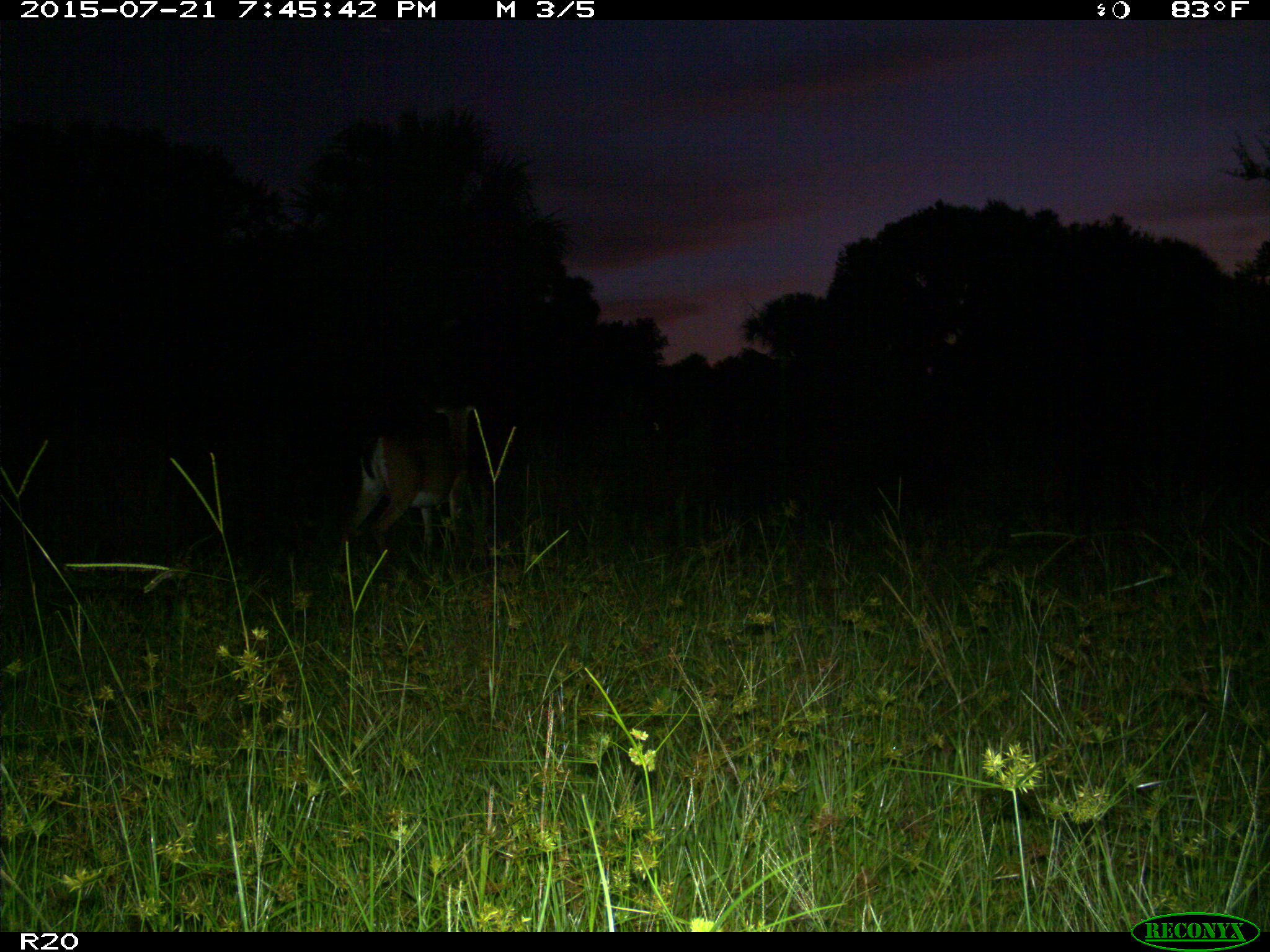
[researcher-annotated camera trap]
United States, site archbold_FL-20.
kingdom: Animalia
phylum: Chordata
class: Mammalia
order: Artiodactyla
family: Cervidae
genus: Odocoileus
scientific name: Odocoileus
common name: deer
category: unidentified deer